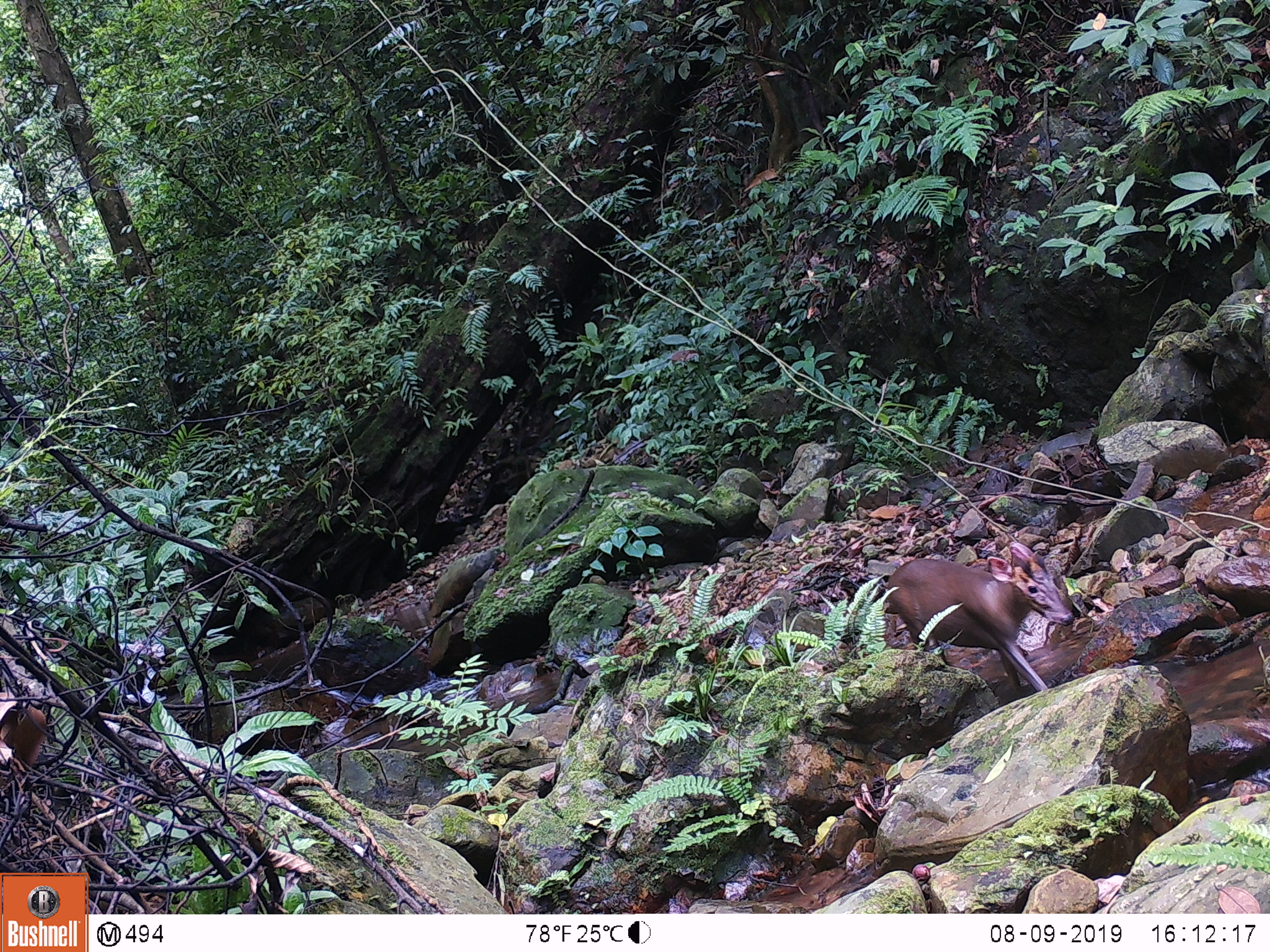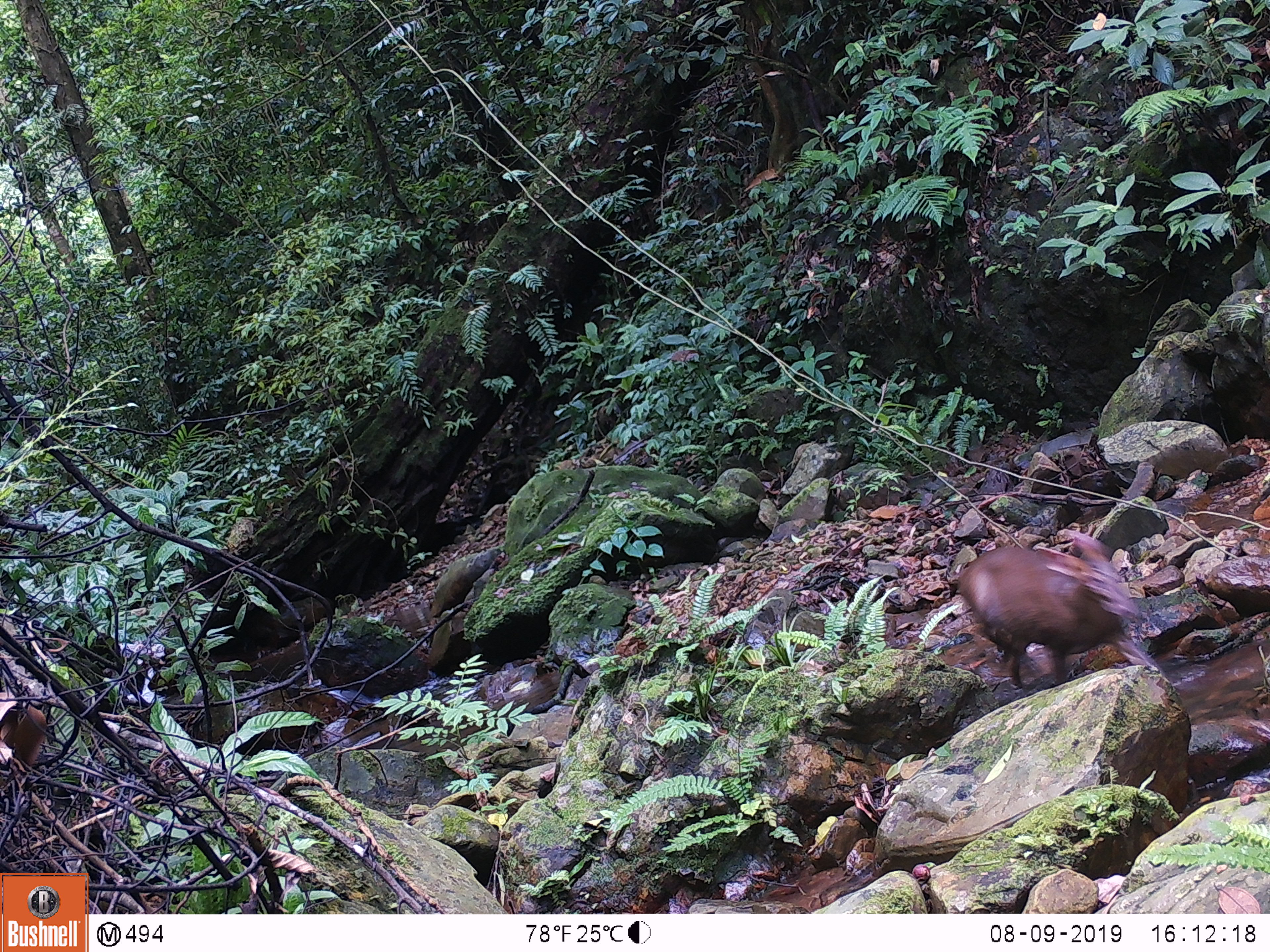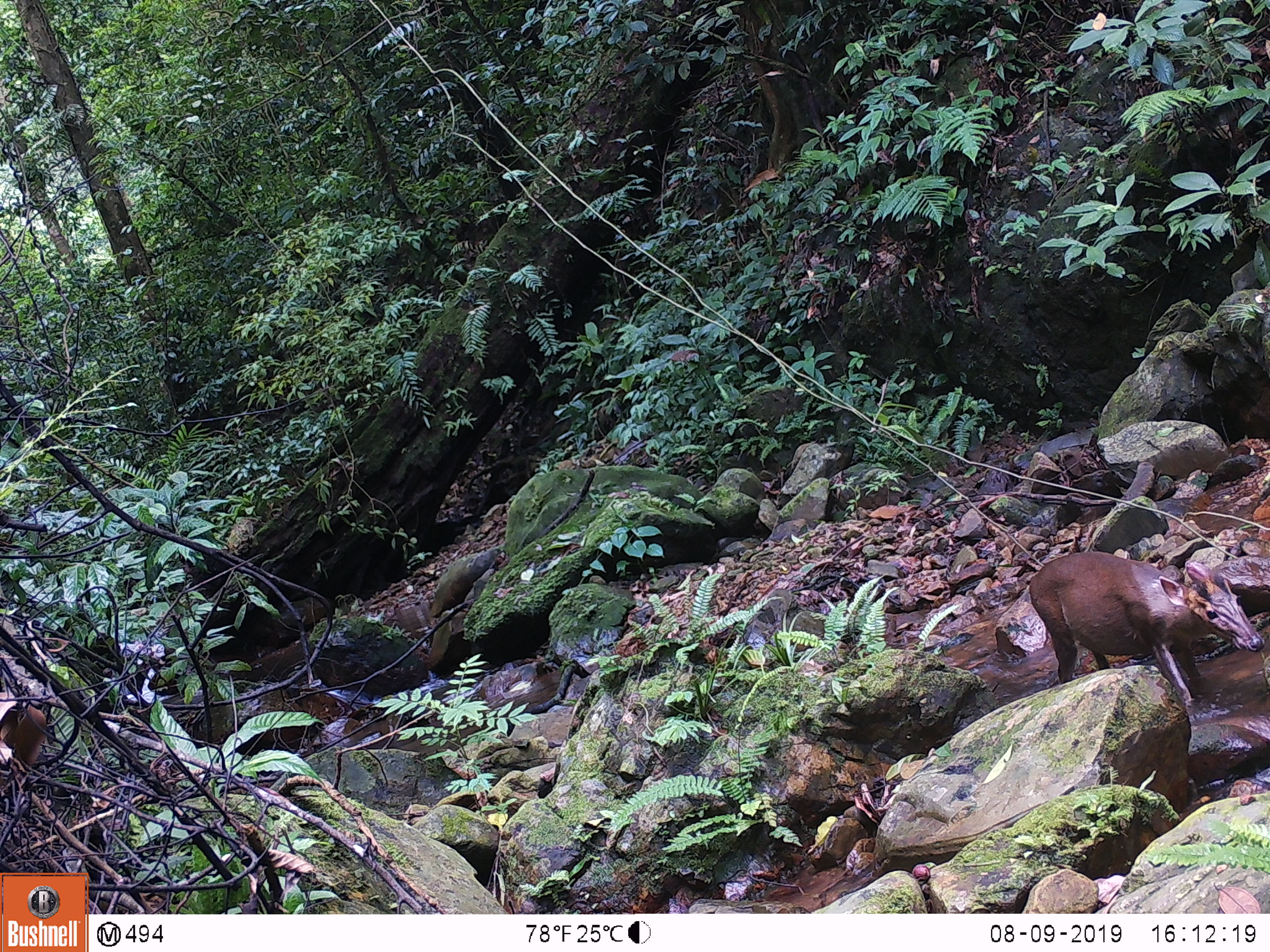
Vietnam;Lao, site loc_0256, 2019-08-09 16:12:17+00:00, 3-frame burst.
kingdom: Animalia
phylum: Chordata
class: Mammalia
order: Artiodactyla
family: Cervidae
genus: Muntiacus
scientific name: Muntiacus rooseveltorum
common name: roosevelt's muntjac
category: roosevelts muntjac group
Roosevelts muntjac group (roosevelt's muntjac) (Muntiacus rooseveltorum). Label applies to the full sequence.